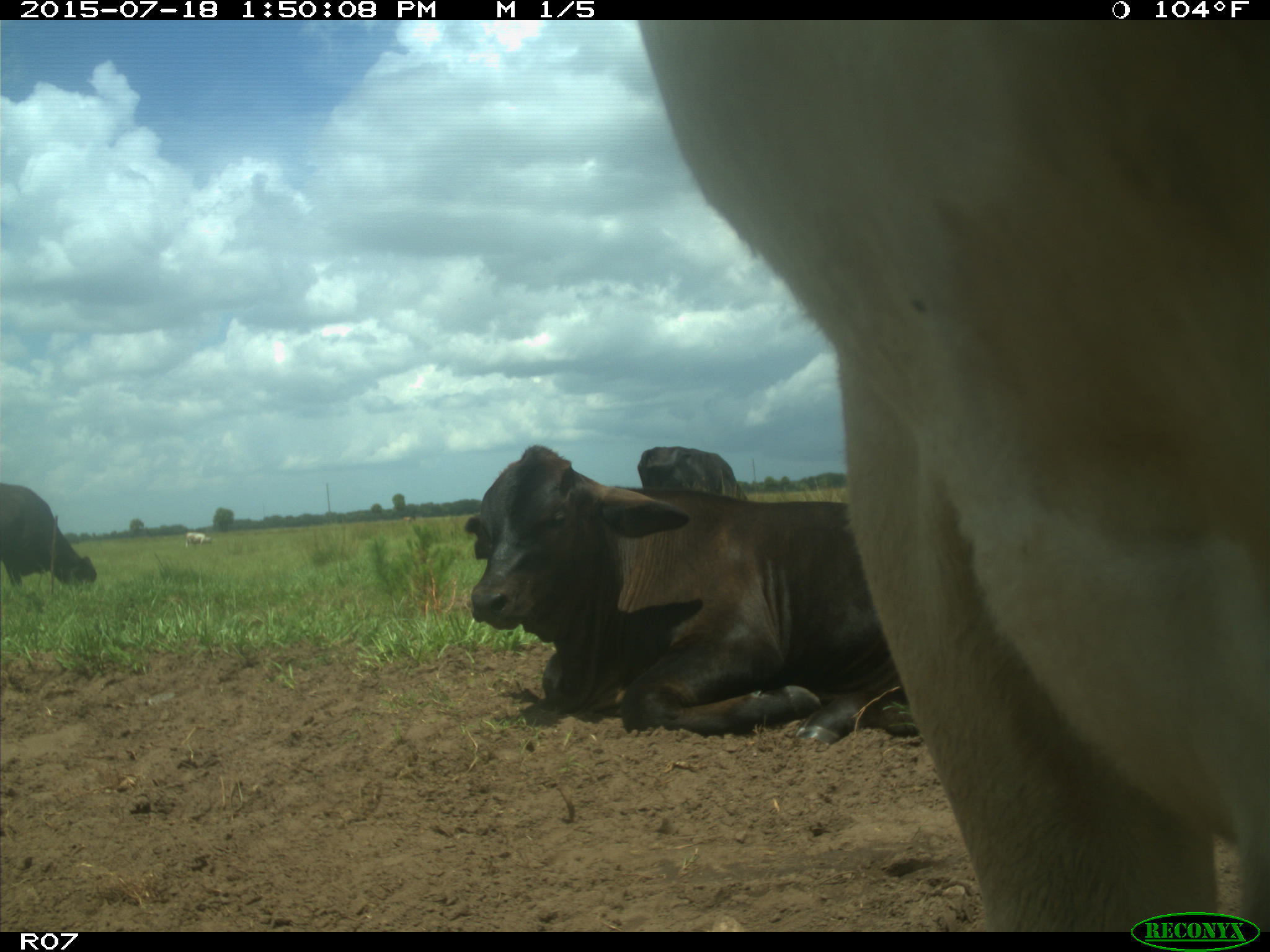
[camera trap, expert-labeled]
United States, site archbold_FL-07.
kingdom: Animalia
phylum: Chordata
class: Mammalia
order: Artiodactyla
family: Bovidae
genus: Bos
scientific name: Bos taurus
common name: domestic cow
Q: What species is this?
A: Bos taurus (domestic cow).